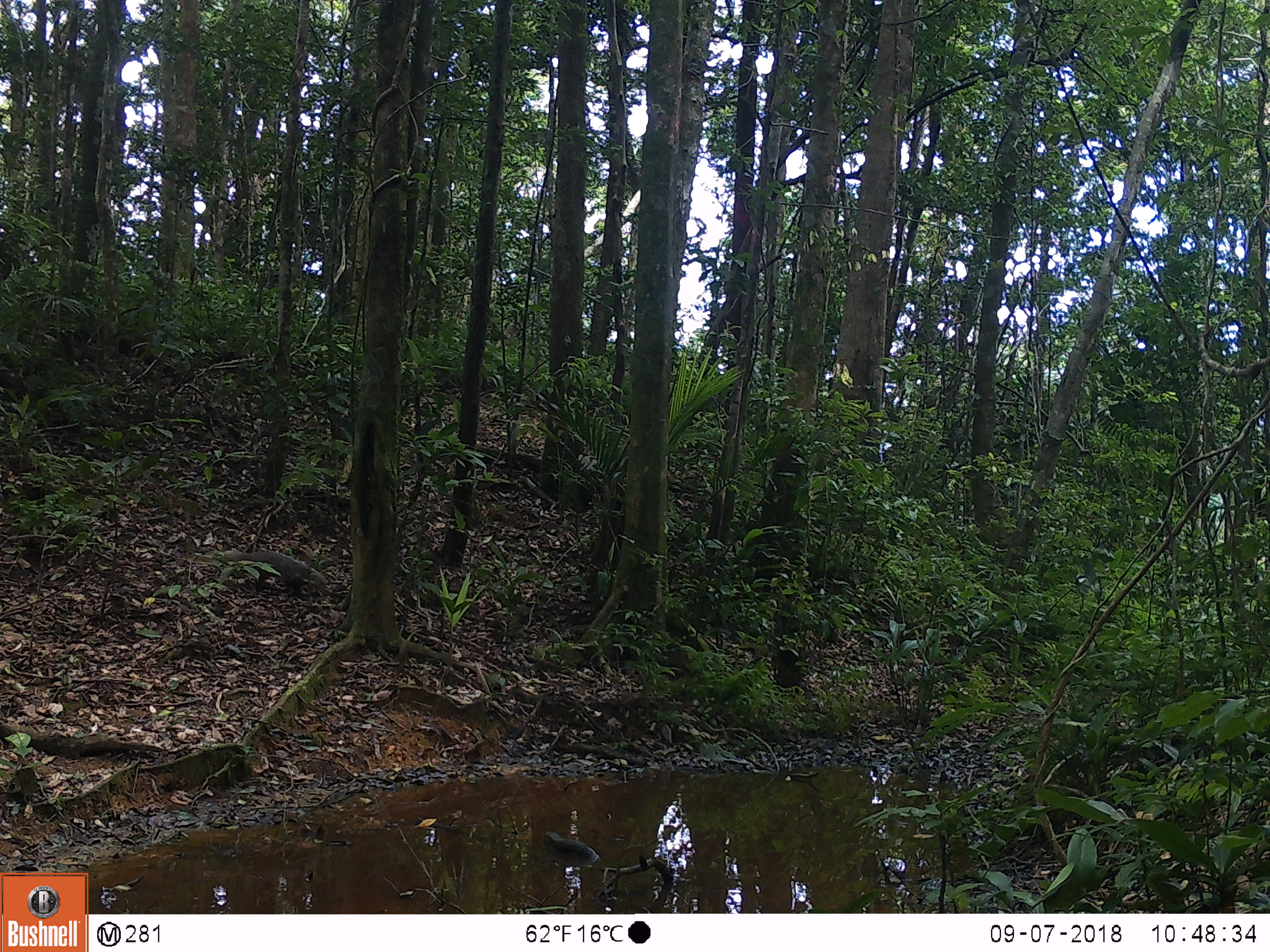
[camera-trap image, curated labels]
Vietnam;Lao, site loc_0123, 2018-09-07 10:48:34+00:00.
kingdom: Animalia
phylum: Chordata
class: Mammalia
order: Carnivora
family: Herpestidae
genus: Urva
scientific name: Urva urva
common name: crab-eating mongoose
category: crab eating mongoose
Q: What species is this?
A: Crab eating mongoose (crab-eating mongoose) (Urva urva).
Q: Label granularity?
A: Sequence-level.